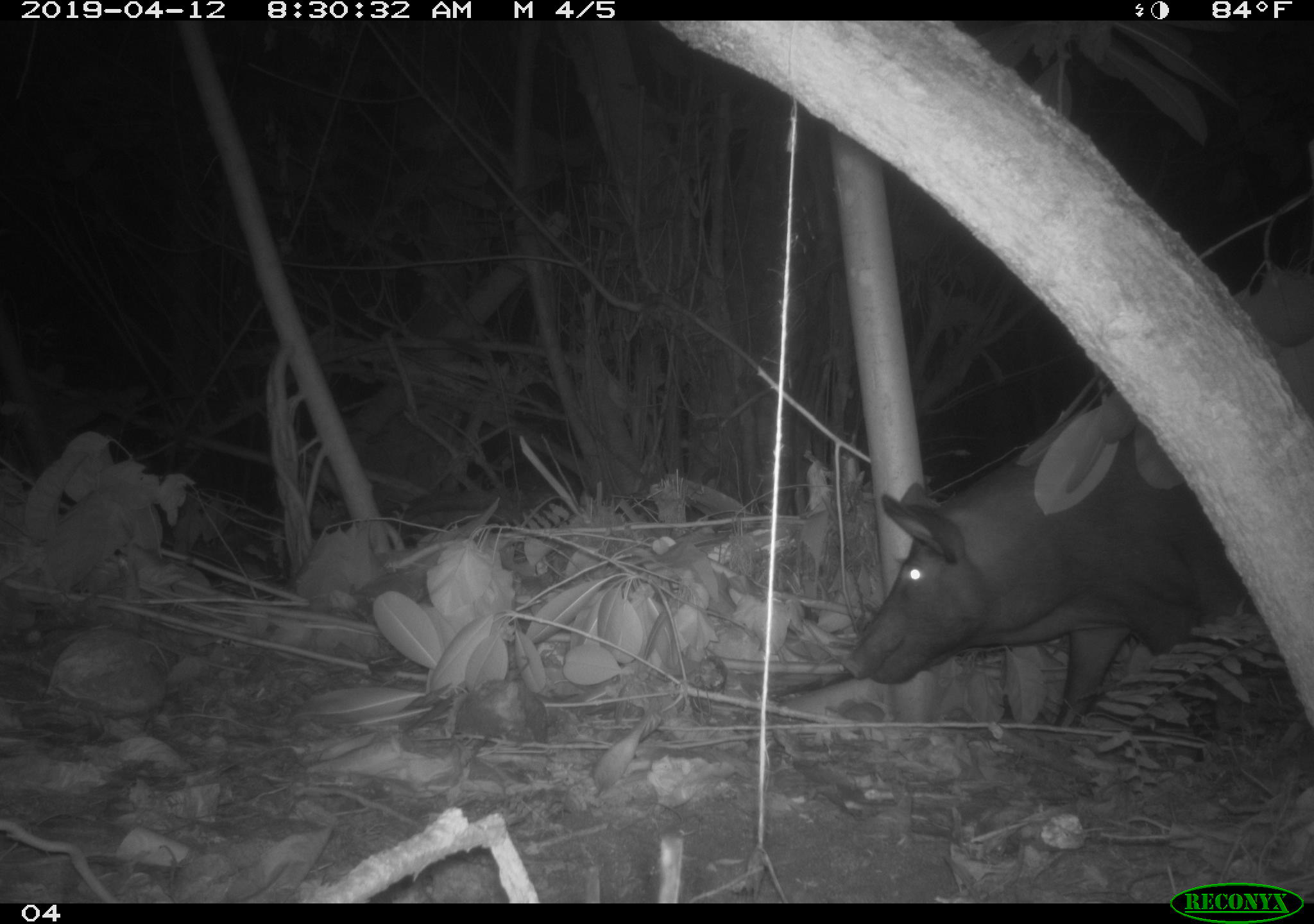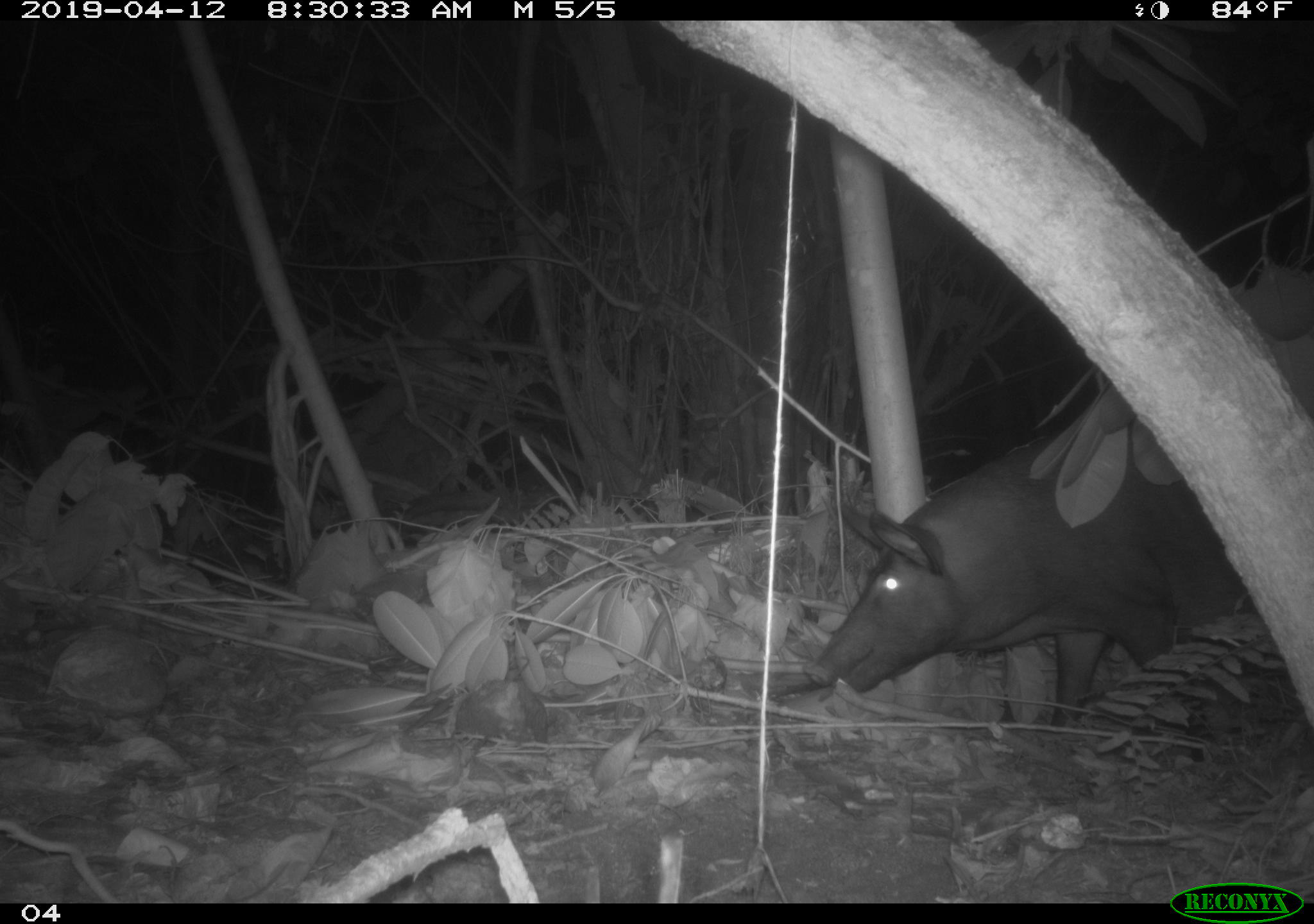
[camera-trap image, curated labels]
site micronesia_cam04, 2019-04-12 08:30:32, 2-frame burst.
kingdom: Animalia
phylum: Chordata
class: Mammalia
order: Artiodactyla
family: Suidae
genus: Sus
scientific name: Sus scrofa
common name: pig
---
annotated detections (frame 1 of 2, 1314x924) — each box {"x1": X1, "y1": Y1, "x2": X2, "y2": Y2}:
pig: {"x1": 812, "y1": 381, "x2": 1262, "y2": 738}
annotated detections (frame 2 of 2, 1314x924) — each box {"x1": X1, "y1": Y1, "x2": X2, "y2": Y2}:
pig: {"x1": 803, "y1": 375, "x2": 1216, "y2": 730}